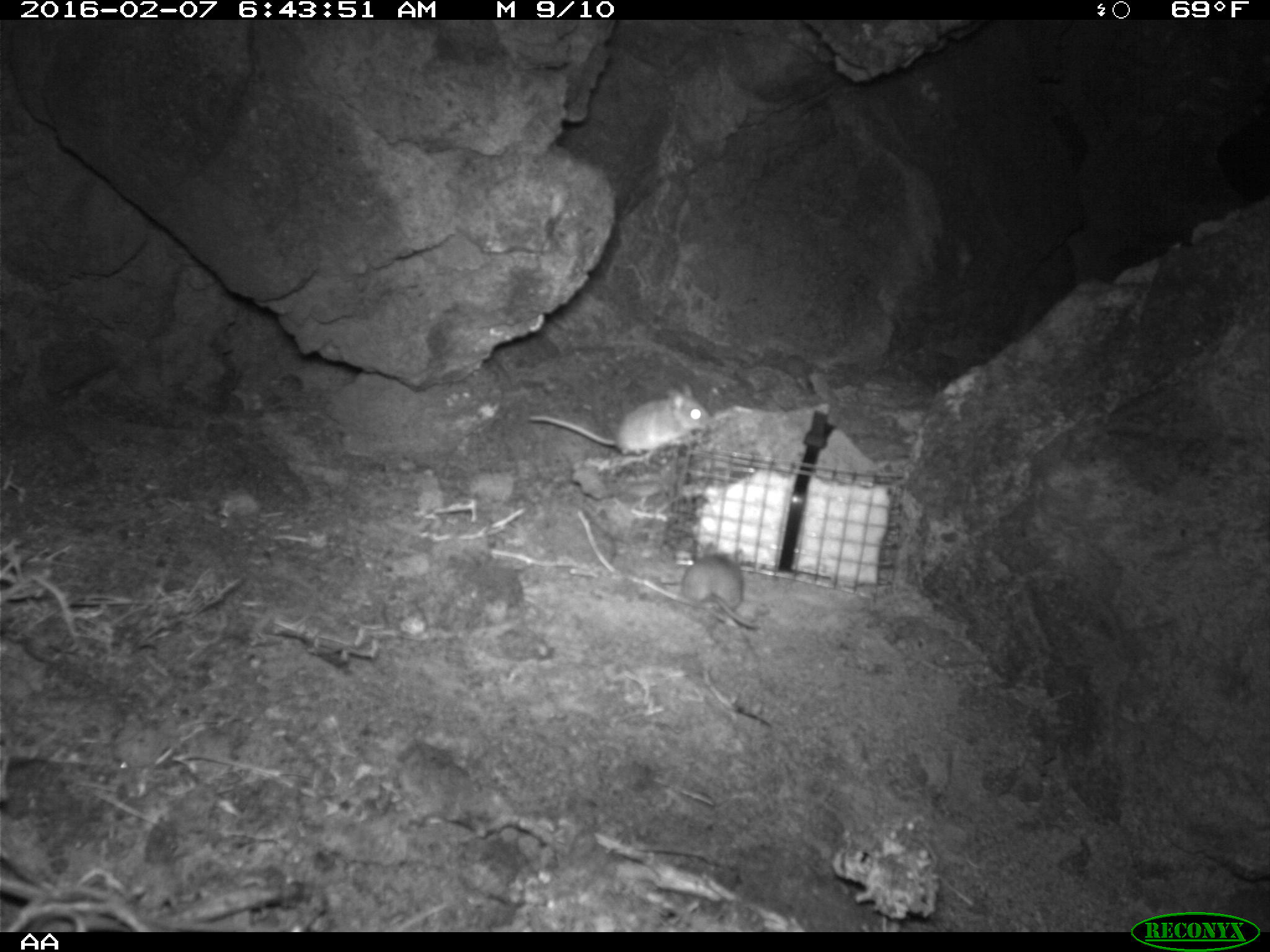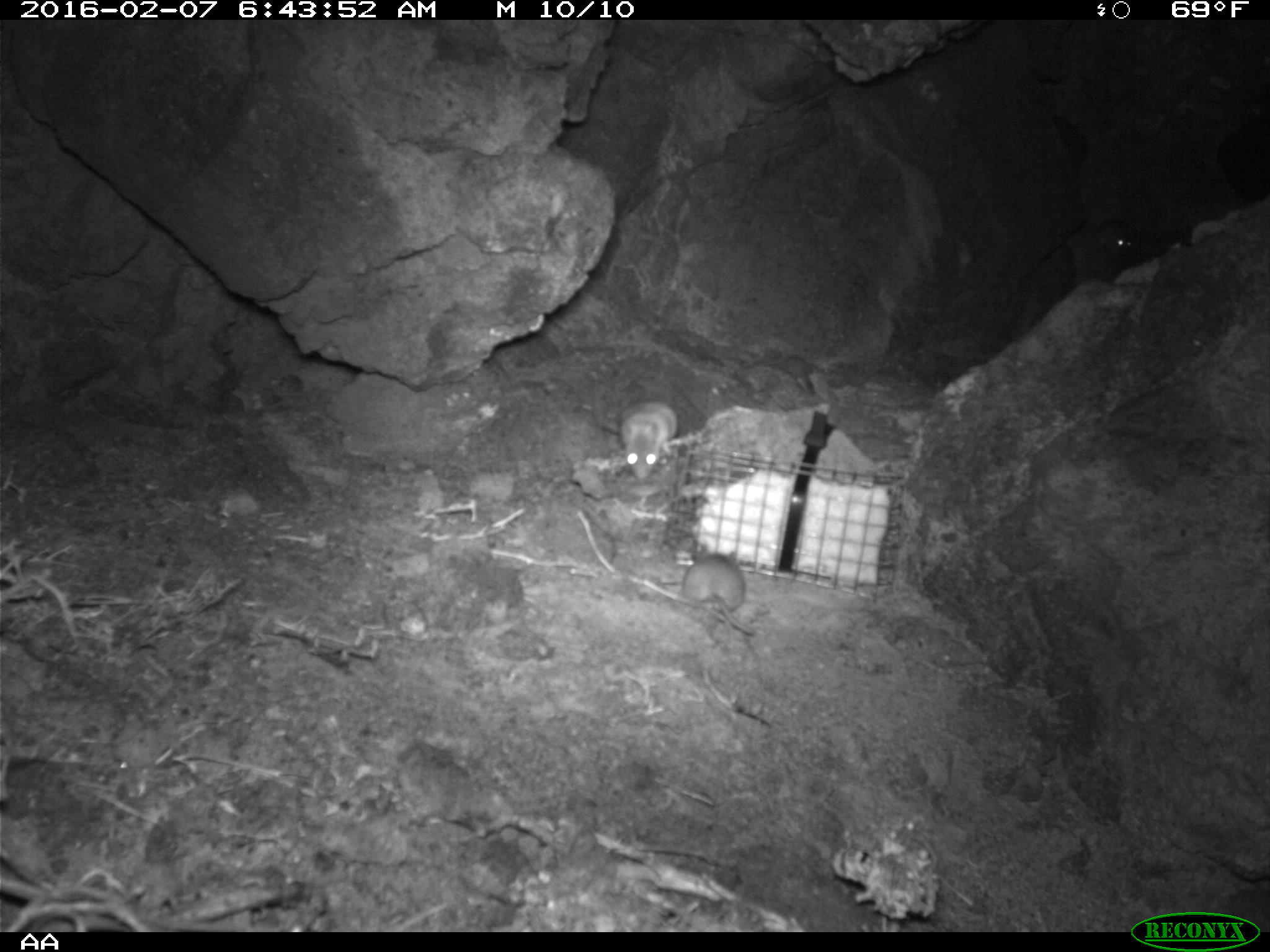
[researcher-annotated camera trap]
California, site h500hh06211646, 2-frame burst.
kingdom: Animalia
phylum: Chordata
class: Mammalia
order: Rodentia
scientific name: Rodentia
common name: rodent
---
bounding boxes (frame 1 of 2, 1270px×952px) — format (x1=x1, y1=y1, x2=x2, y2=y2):
rodent: (x1=528, y1=381, x2=707, y2=451); (x1=682, y1=540, x2=762, y2=629)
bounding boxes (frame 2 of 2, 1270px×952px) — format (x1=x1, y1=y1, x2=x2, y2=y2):
rodent: (x1=680, y1=546, x2=755, y2=637); (x1=598, y1=399, x2=677, y2=480); (x1=1092, y1=217, x2=1141, y2=260)